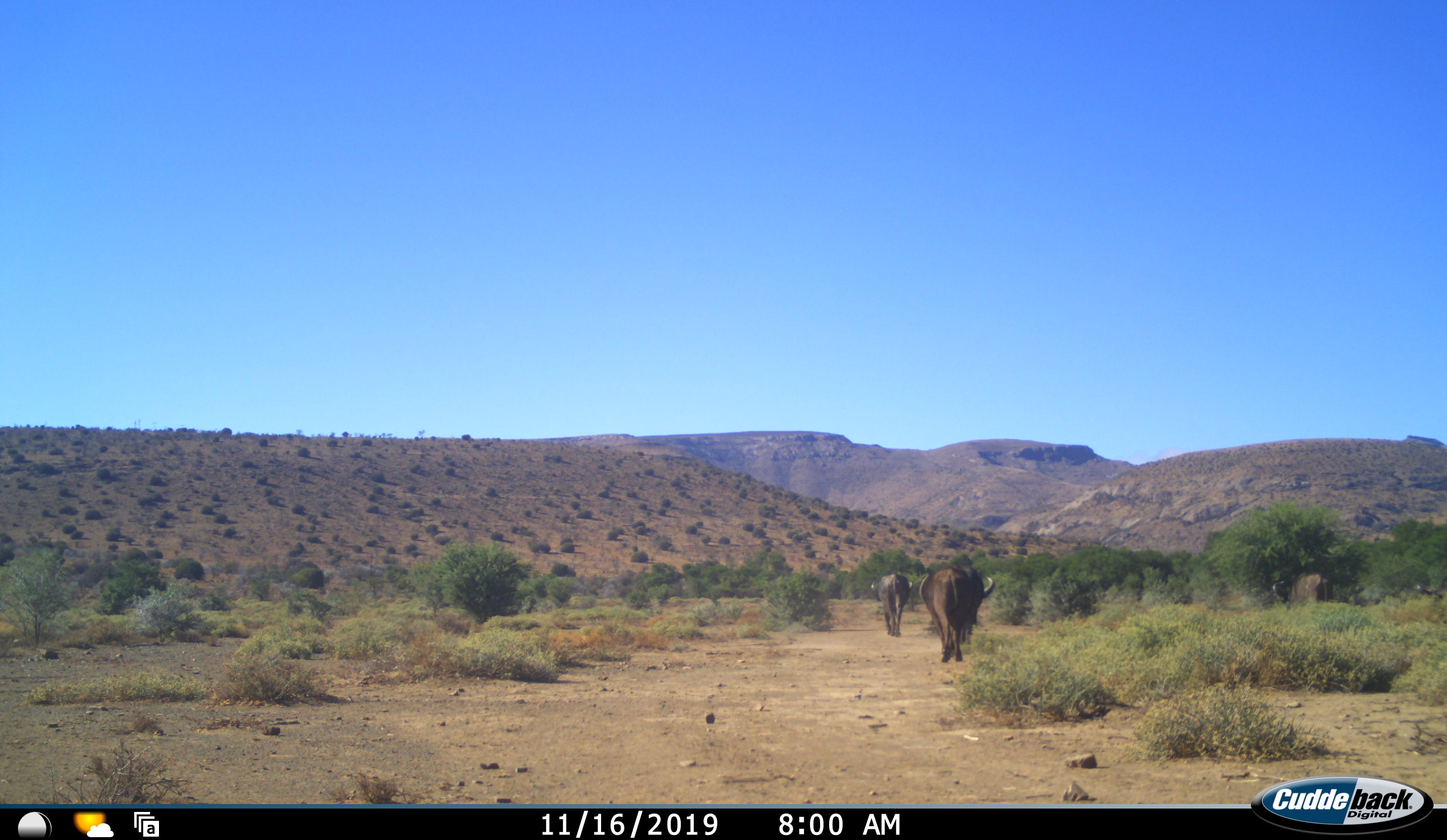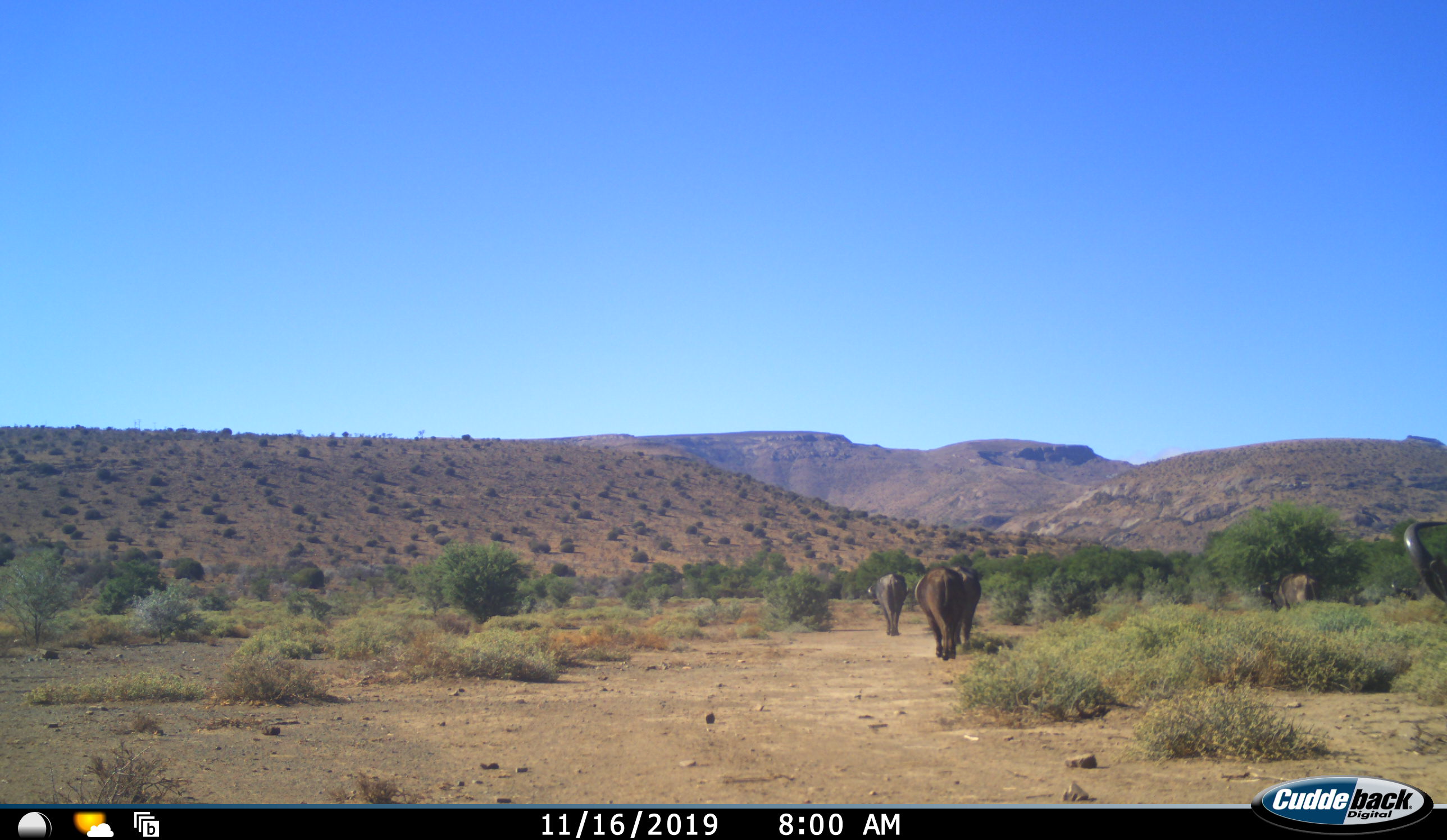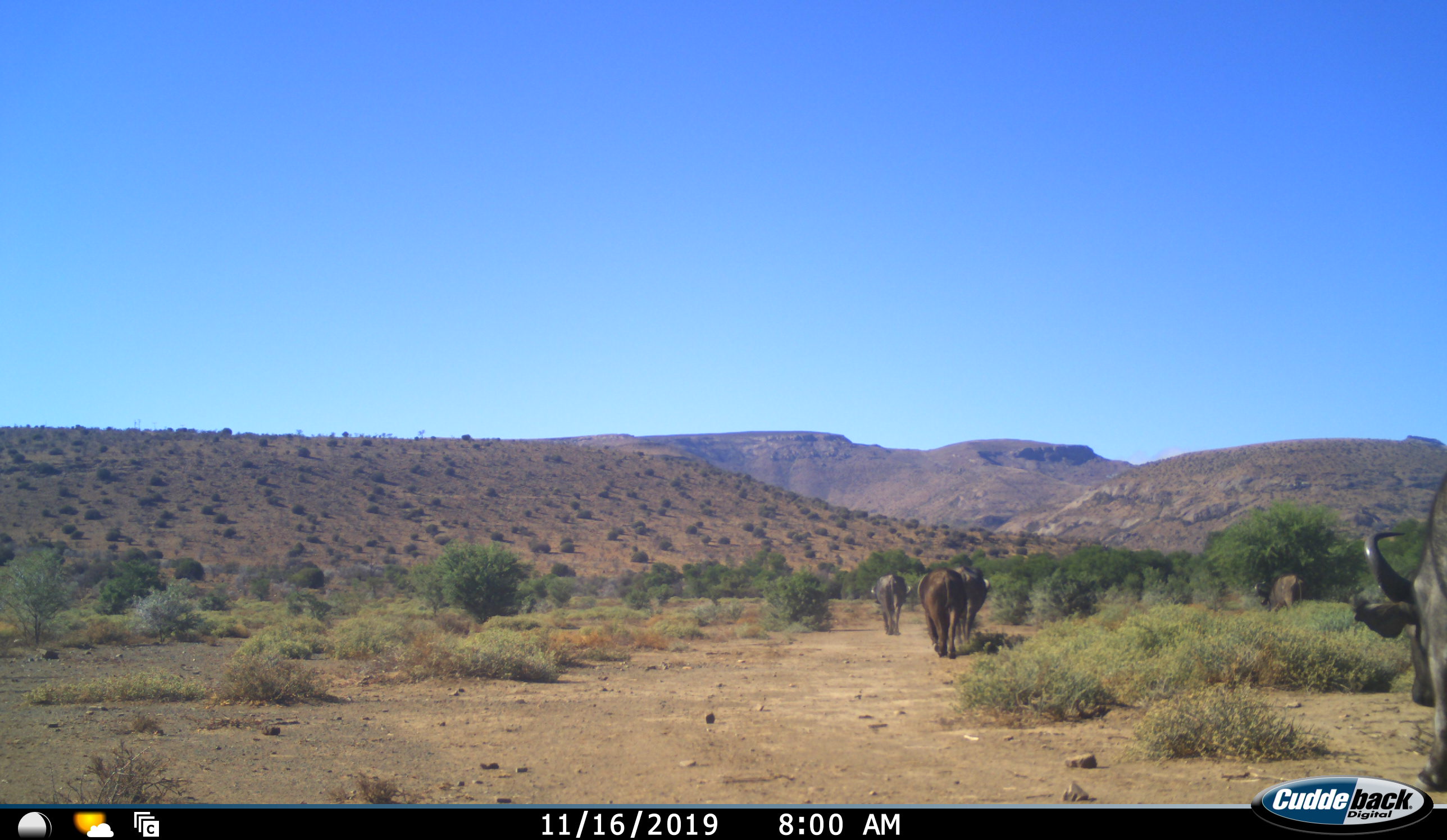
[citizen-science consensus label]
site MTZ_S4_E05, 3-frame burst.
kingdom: Animalia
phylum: Chordata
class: Mammalia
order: Artiodactyla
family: Bovidae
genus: Syncerus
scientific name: Syncerus caffer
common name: african buffalo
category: buffalo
Buffalo (african buffalo) (Syncerus caffer), count 5. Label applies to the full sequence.